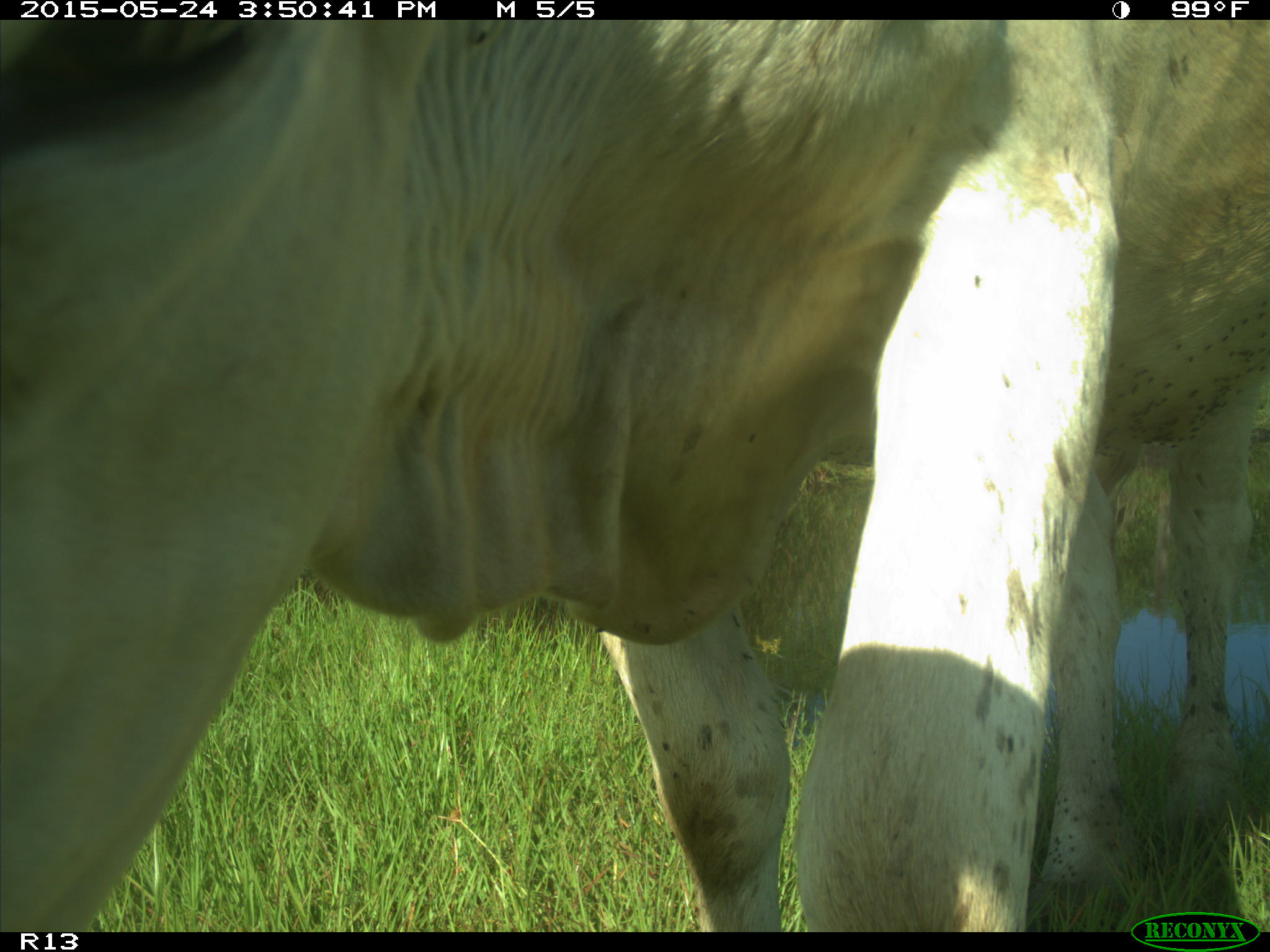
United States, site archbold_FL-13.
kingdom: Animalia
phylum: Chordata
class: Mammalia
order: Artiodactyla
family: Bovidae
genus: Bos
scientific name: Bos taurus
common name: domestic cow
Bos taurus (domestic cow).